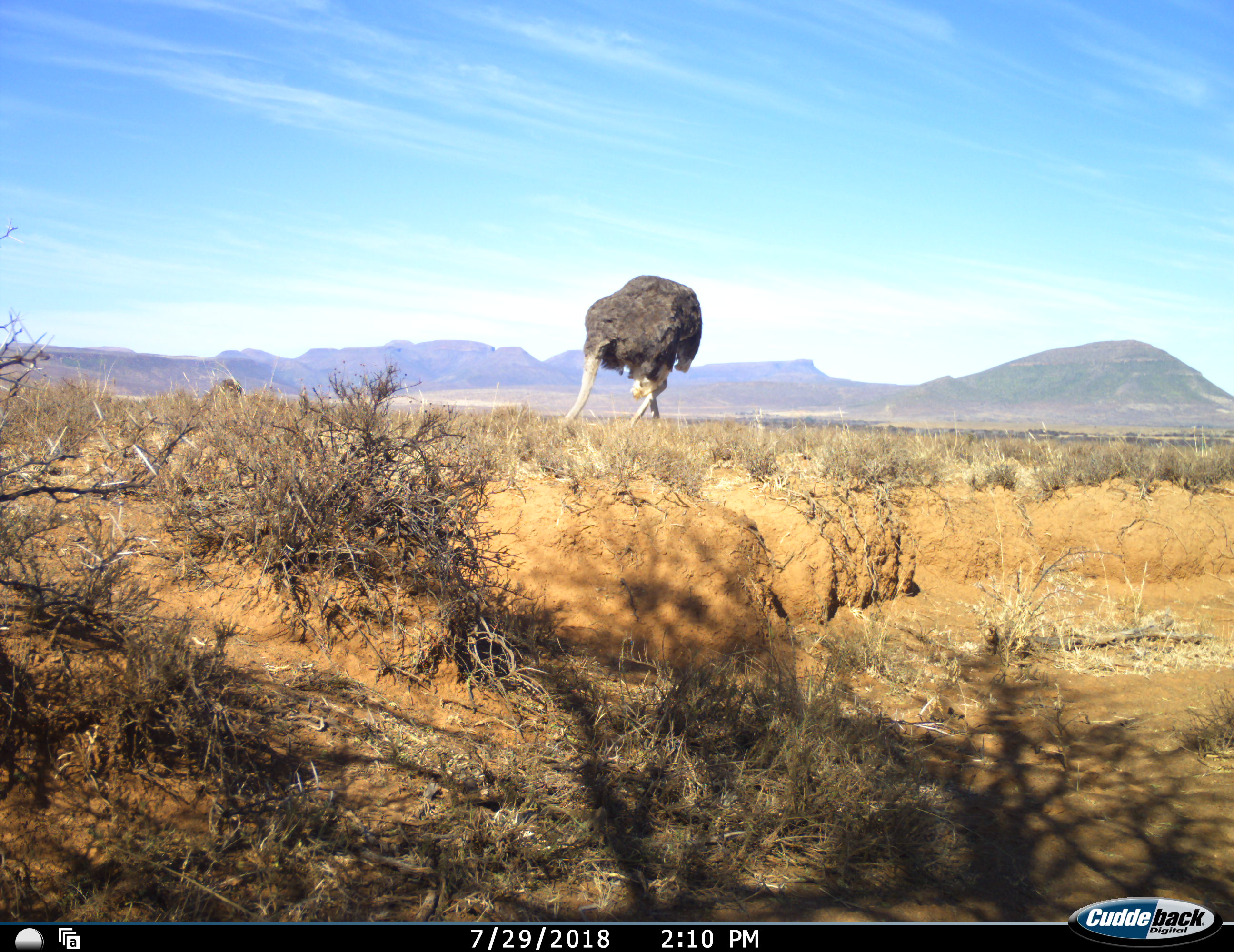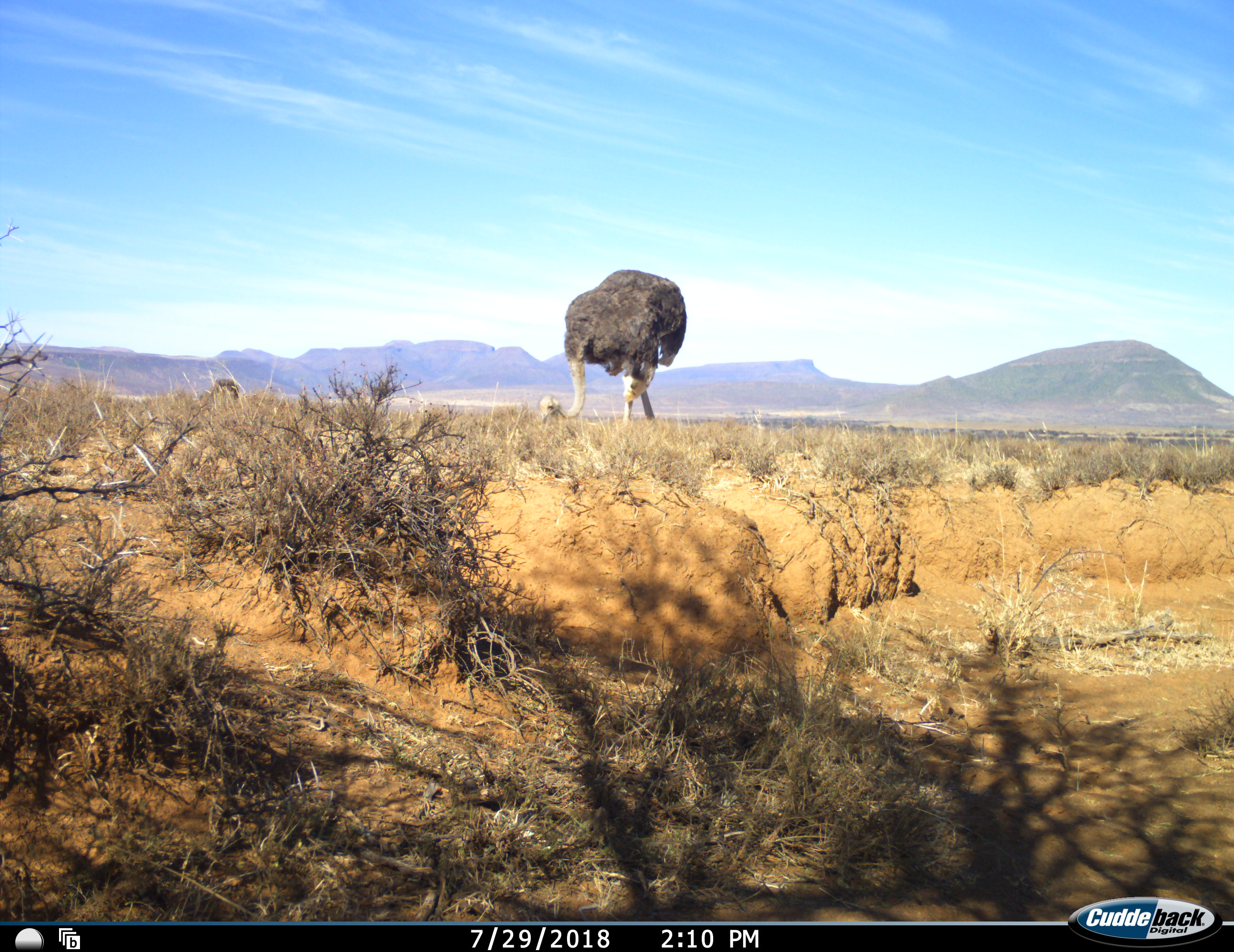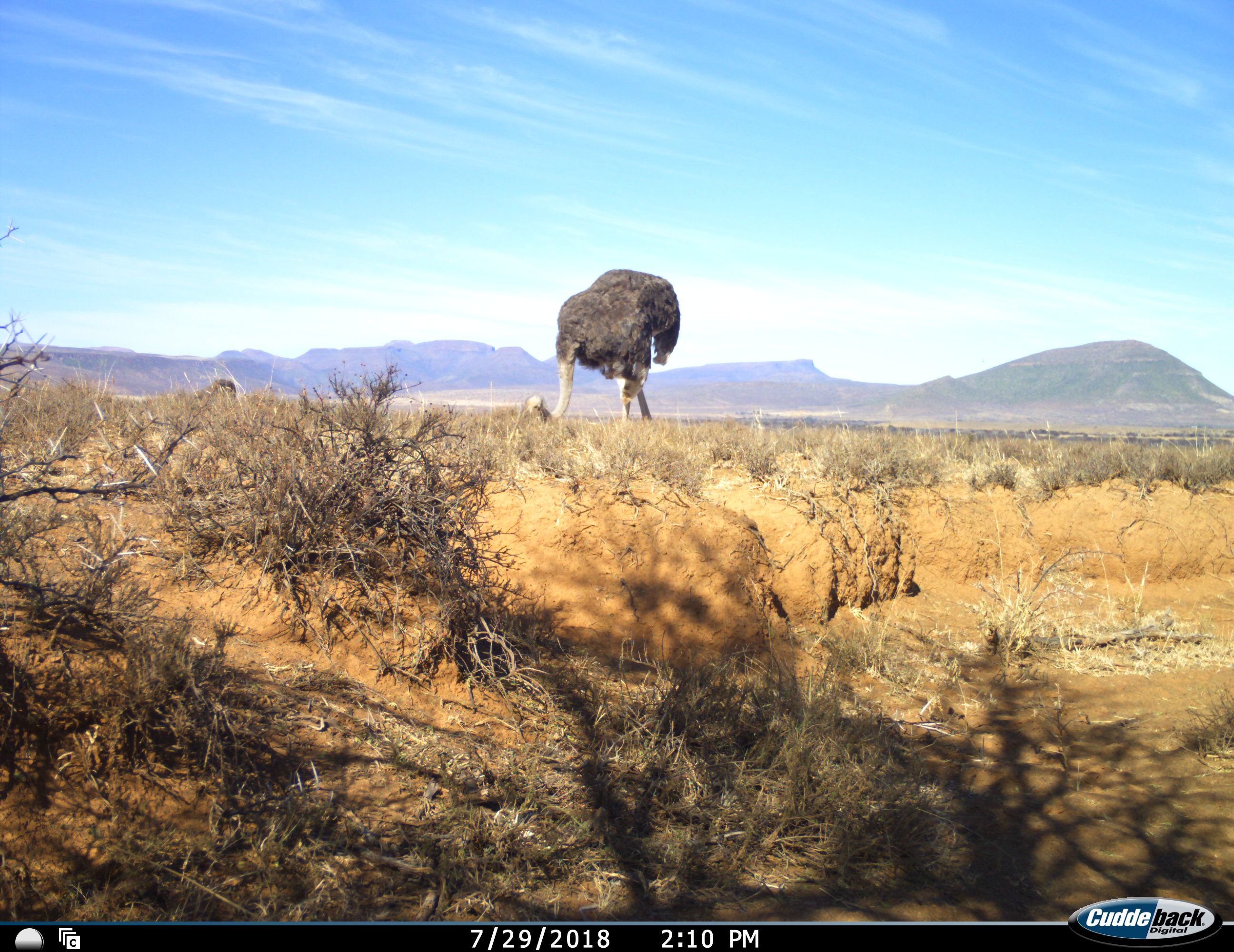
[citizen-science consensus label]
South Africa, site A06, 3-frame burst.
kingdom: Animalia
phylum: Chordata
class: Aves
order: Struthioniformes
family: Struthionidae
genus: Struthio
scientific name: Struthio camelus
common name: ostrich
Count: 2.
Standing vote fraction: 20%.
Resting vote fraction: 0%.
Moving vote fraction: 40%.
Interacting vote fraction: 0%.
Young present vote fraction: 10%.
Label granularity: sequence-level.